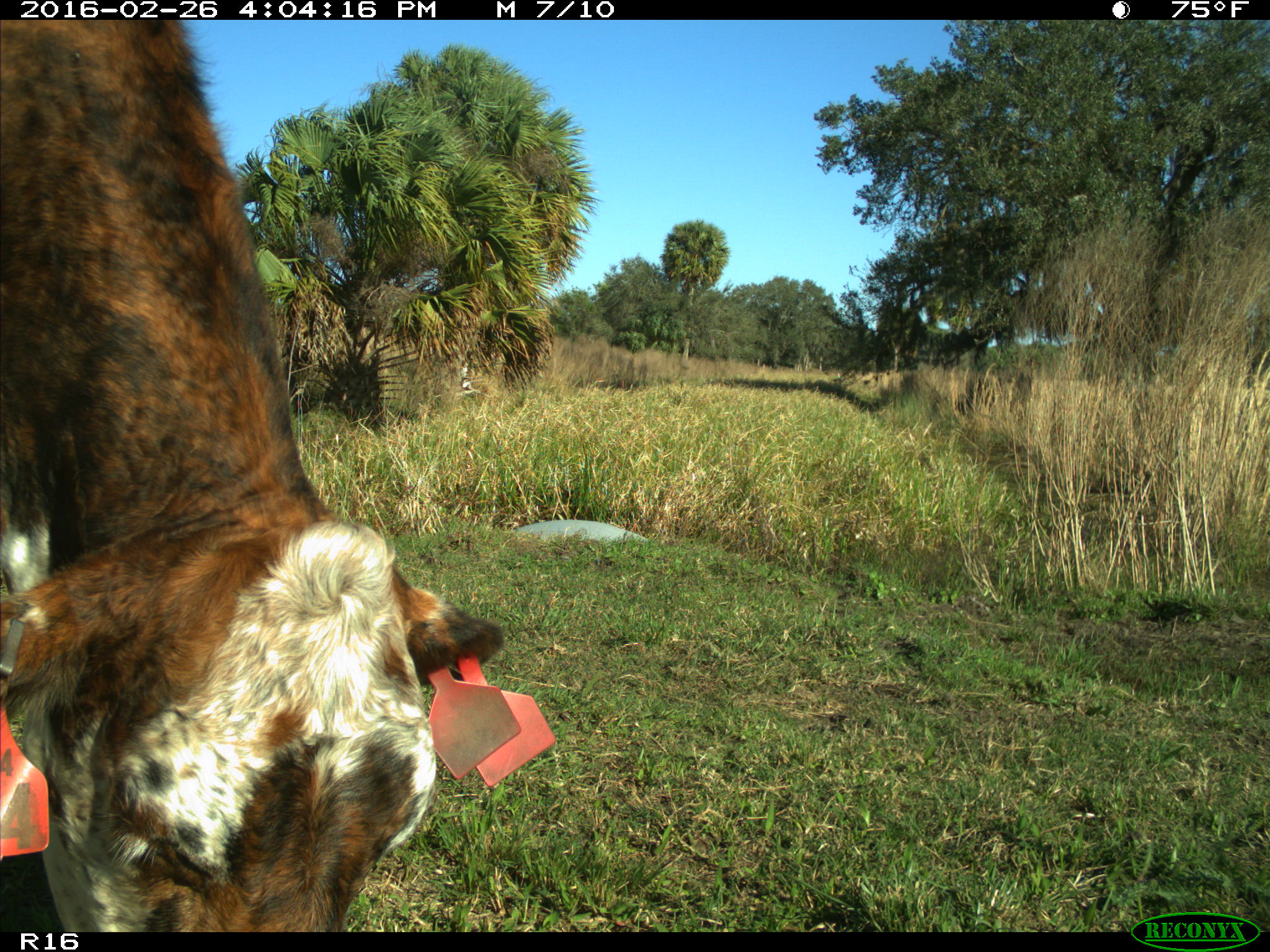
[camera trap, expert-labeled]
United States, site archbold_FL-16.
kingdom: Animalia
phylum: Chordata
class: Mammalia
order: Artiodactyla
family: Bovidae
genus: Bos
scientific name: Bos taurus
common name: domestic cow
Bos taurus (domestic cow).